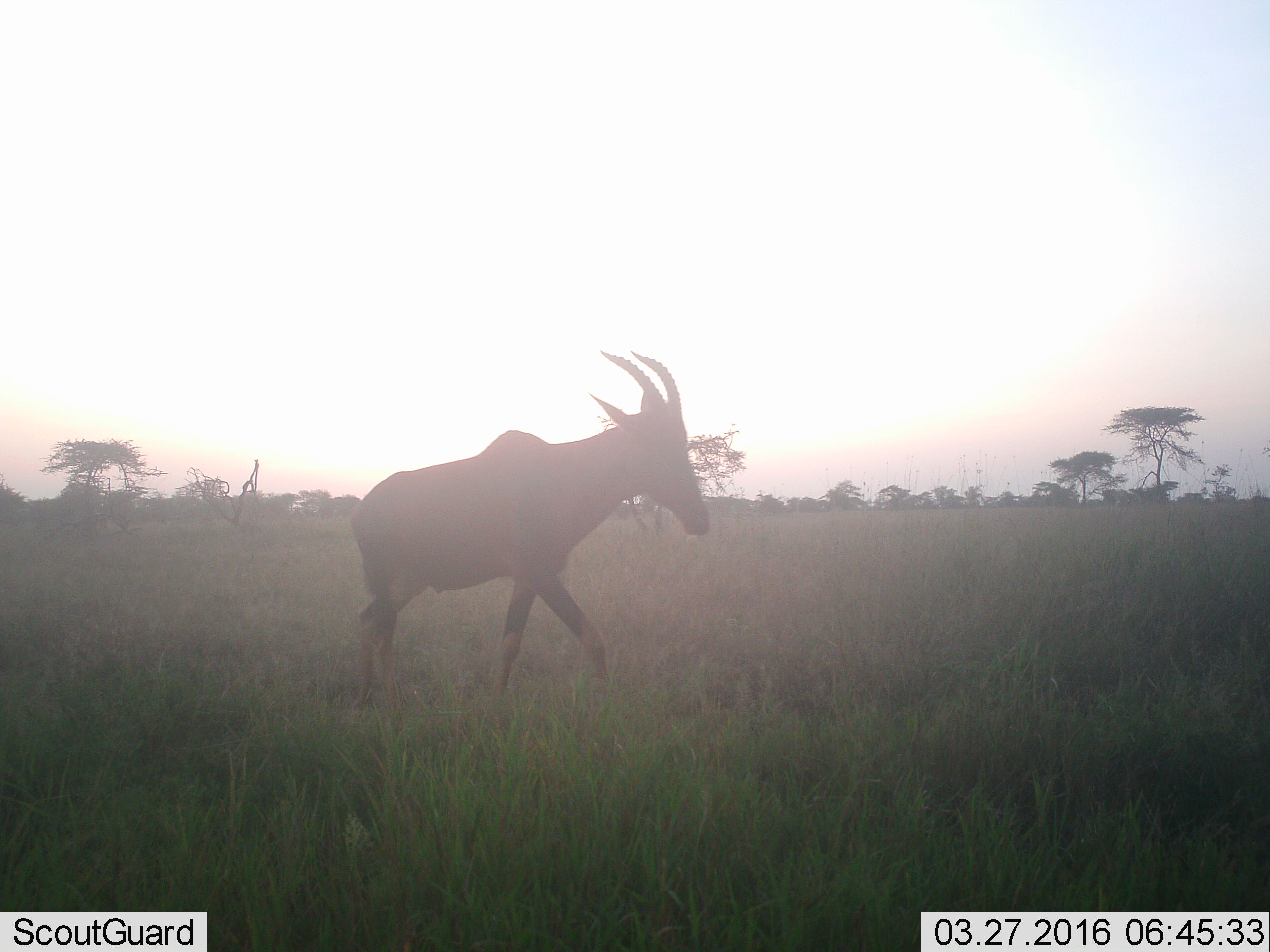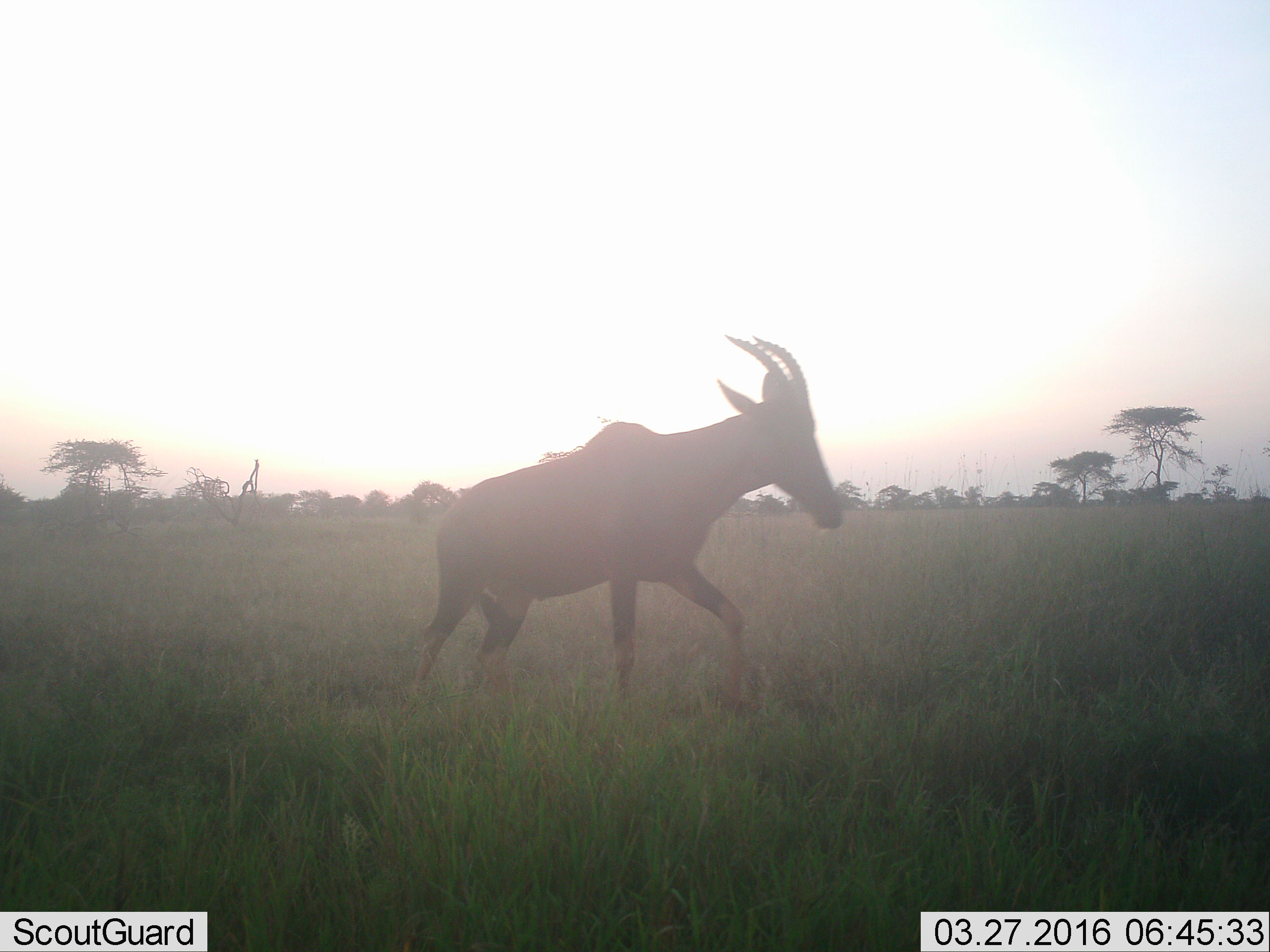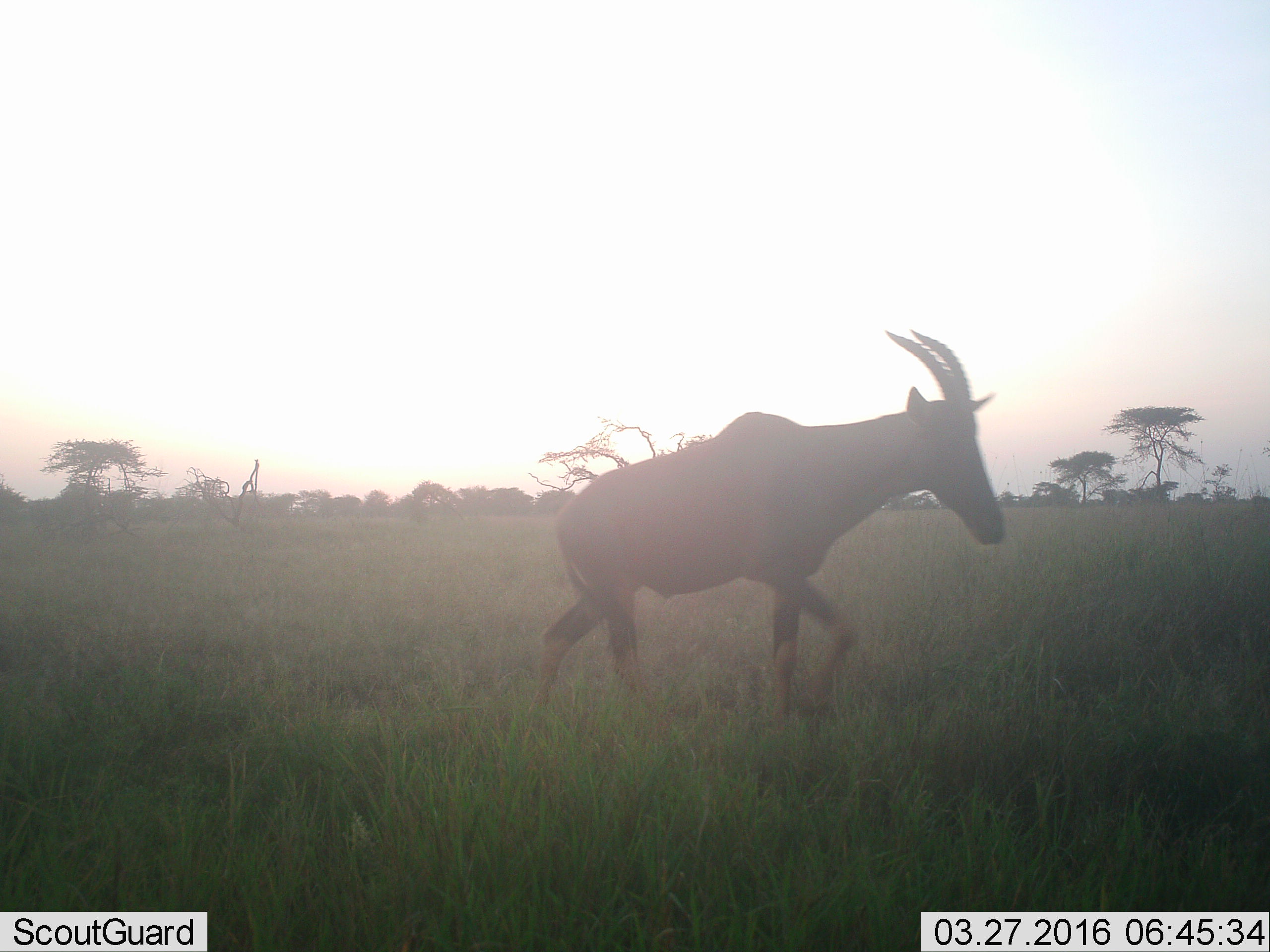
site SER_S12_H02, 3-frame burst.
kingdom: Animalia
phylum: Chordata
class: Mammalia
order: Artiodactyla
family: Bovidae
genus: Damaliscus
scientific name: Damaliscus lunatus jimela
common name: topi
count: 1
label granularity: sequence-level